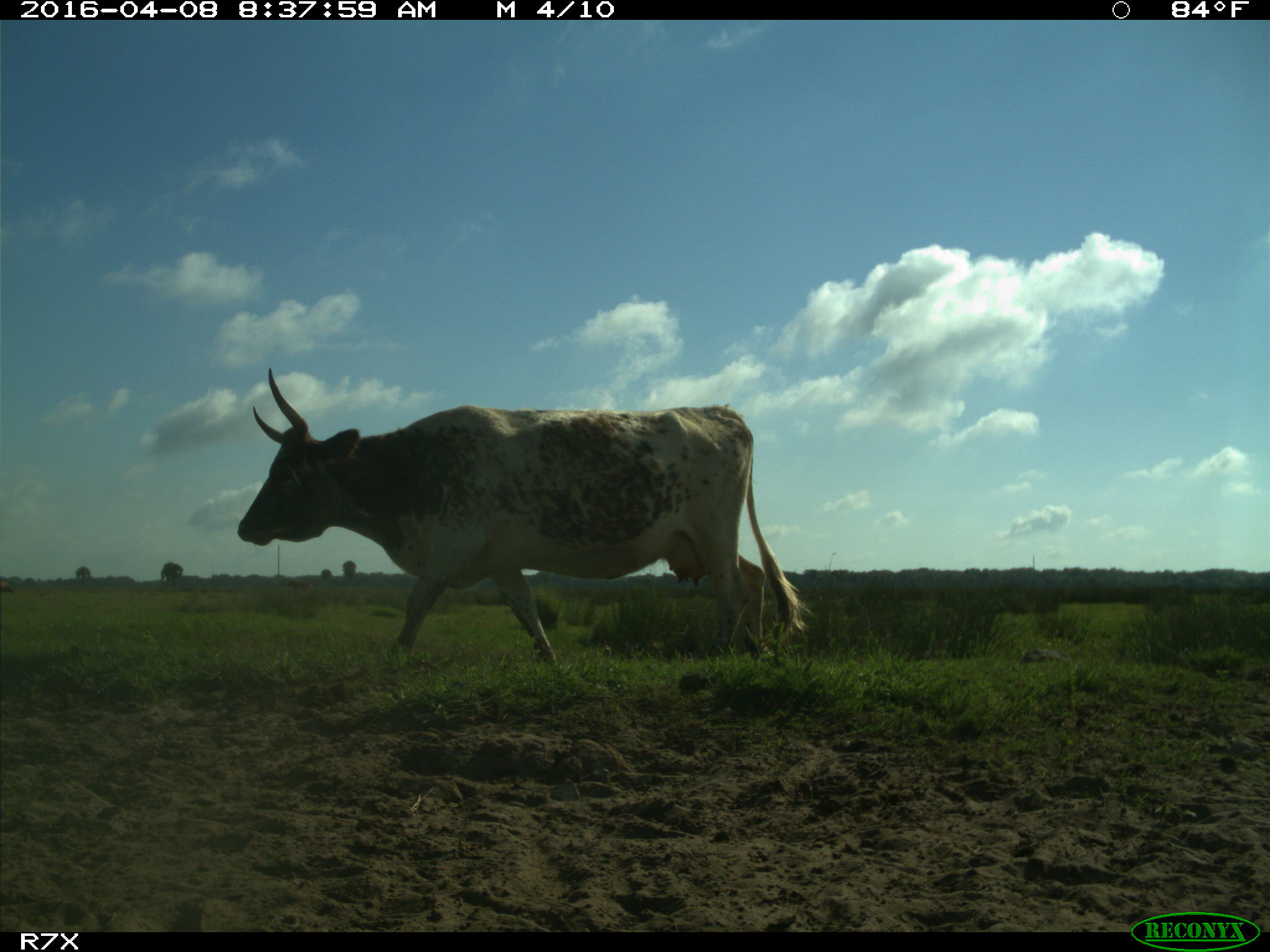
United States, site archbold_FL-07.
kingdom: Animalia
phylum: Chordata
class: Mammalia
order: Artiodactyla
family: Bovidae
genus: Bos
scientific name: Bos taurus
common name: domestic cow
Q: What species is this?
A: Bos taurus (domestic cow).